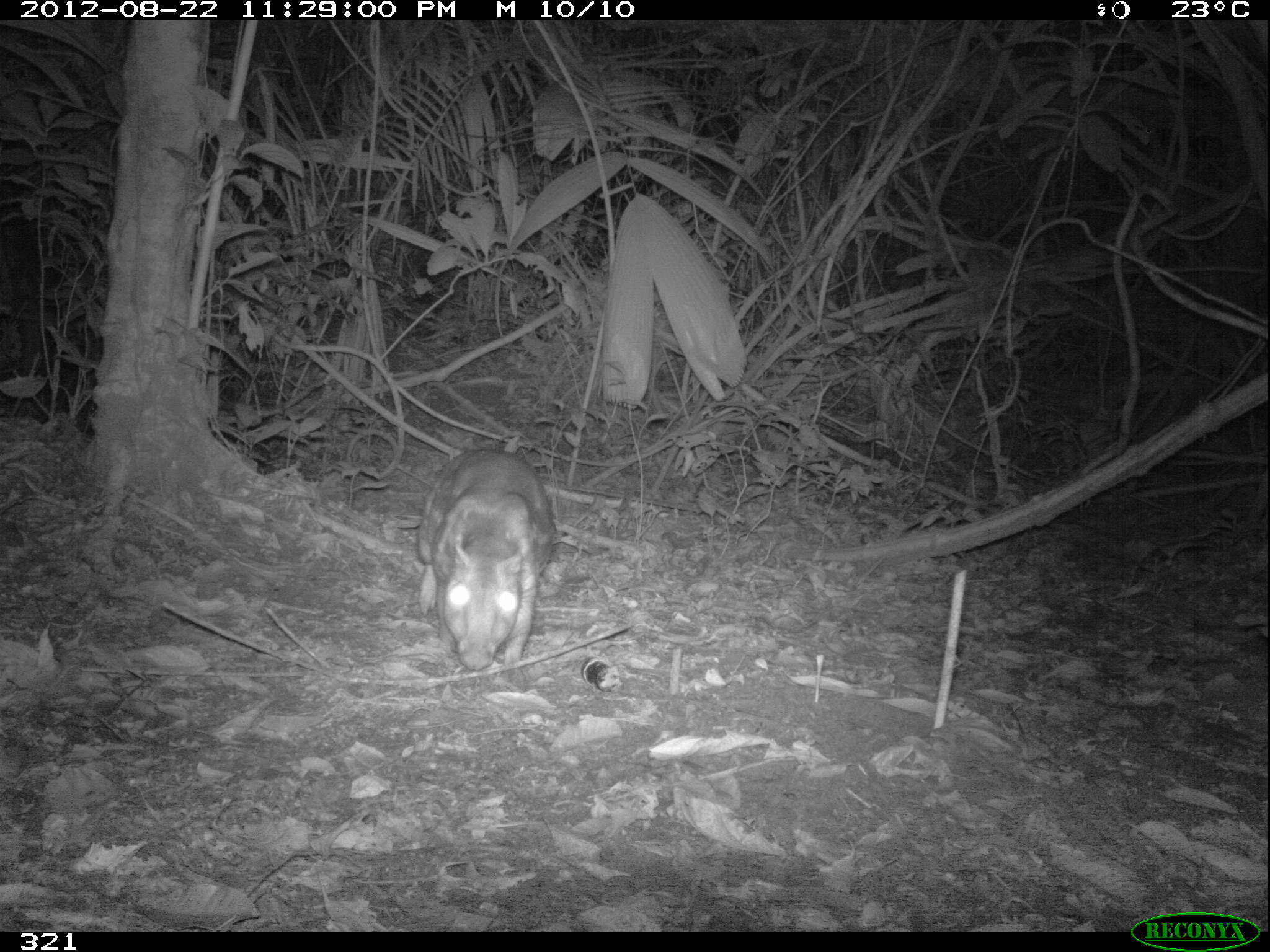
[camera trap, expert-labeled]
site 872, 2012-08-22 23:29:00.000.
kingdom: Animalia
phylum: Chordata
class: Mammalia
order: Rodentia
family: Cuniculidae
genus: Cuniculus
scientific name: Cuniculus paca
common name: spotted paca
Cuniculus paca (spotted paca).